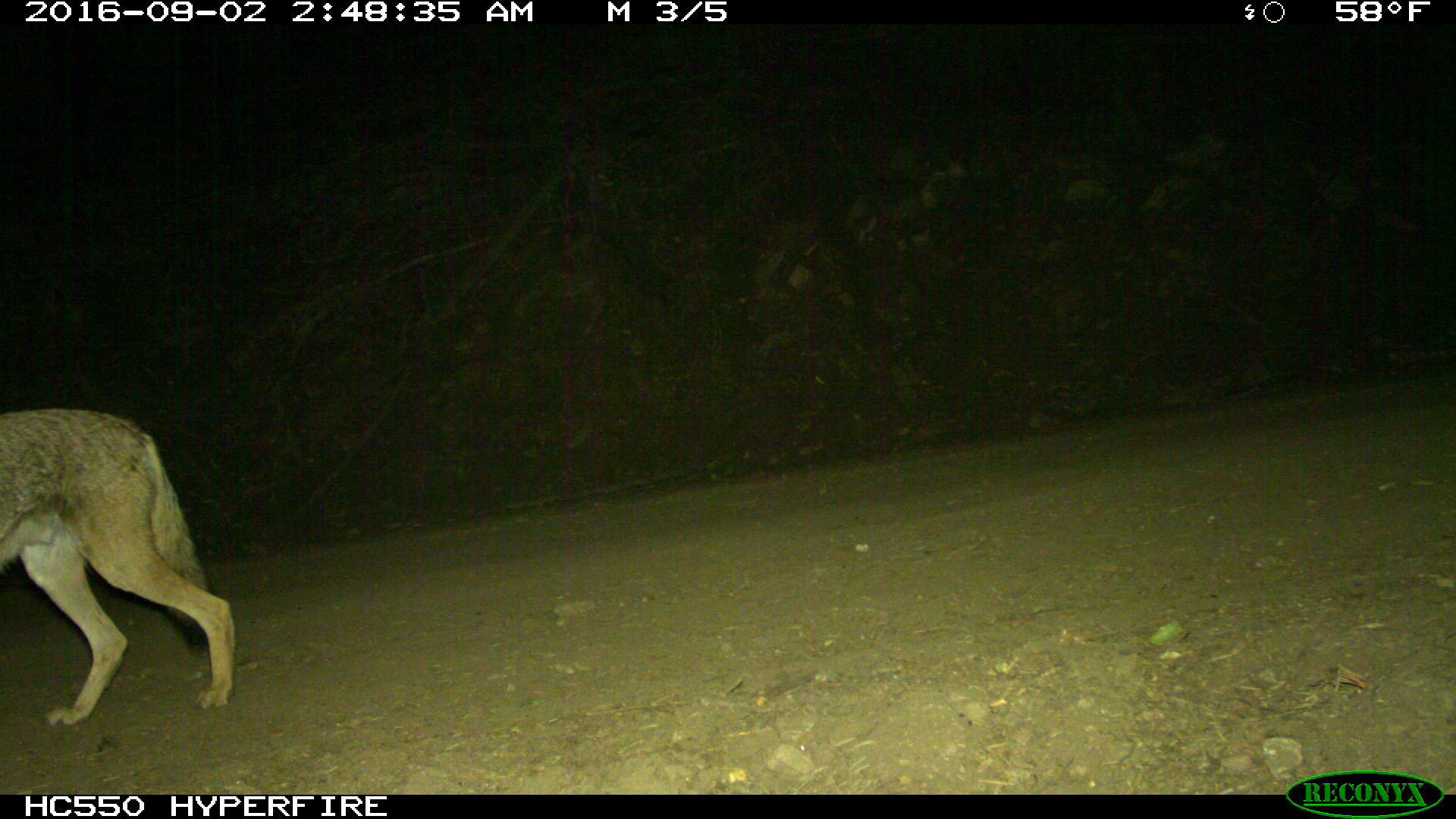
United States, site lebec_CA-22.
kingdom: Animalia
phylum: Chordata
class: Mammalia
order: Carnivora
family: Canidae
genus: Canis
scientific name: Canis latrans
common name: coyote